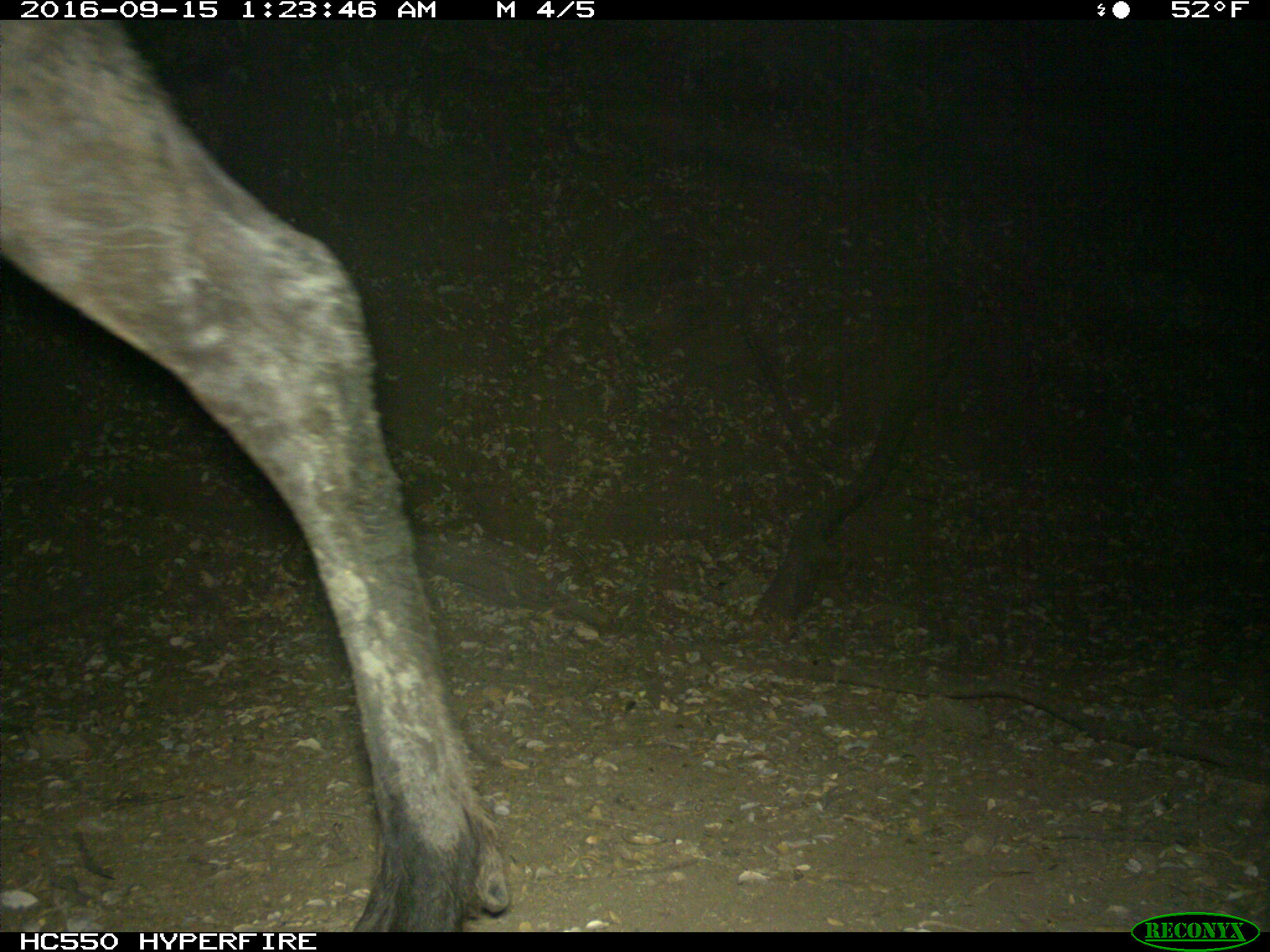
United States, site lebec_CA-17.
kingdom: Animalia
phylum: Chordata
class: Mammalia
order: Artiodactyla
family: Cervidae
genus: Cervus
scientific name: Cervus canadensis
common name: elk